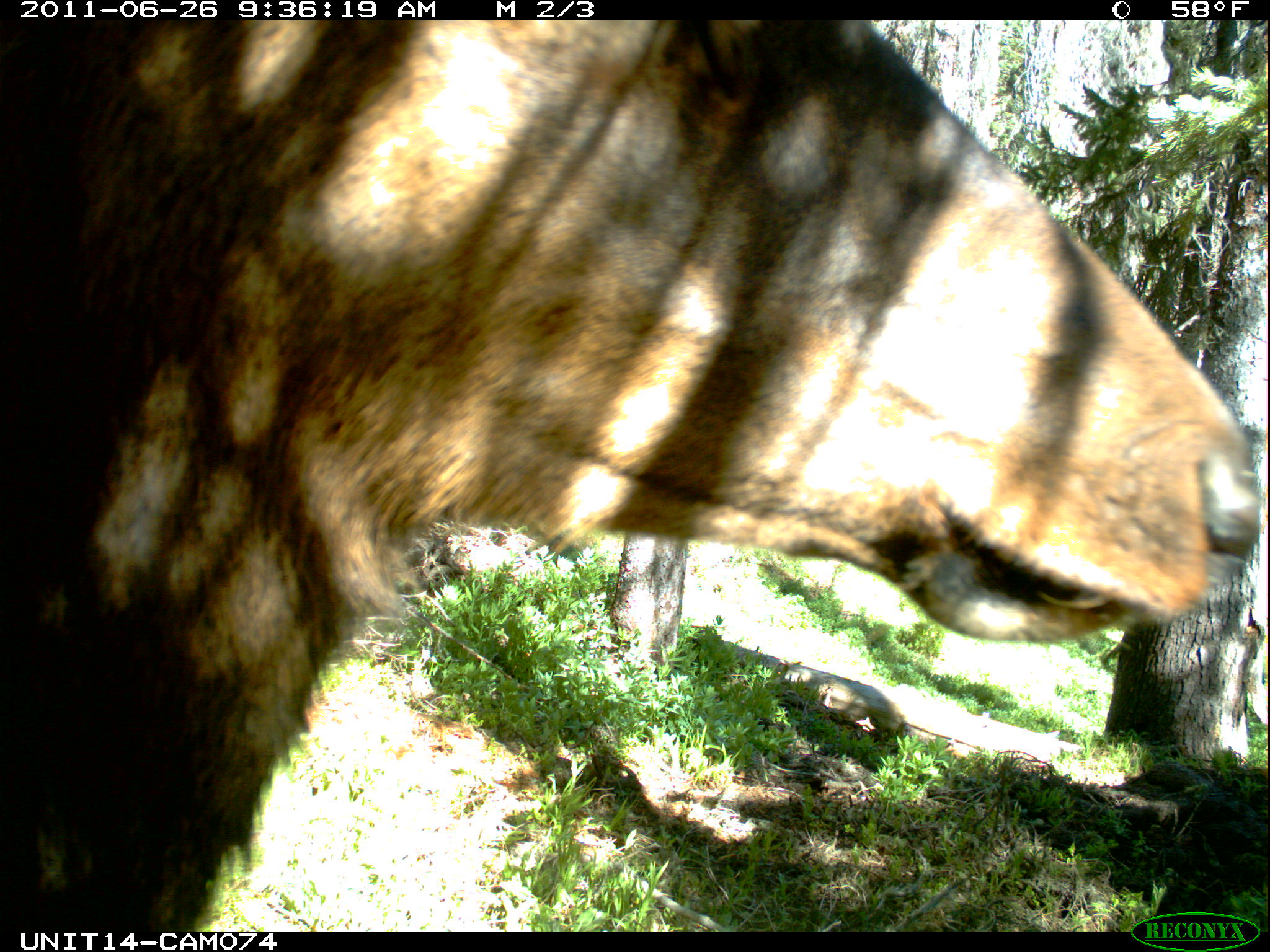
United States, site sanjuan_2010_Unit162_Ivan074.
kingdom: Animalia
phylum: Chordata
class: Mammalia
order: Artiodactyla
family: Cervidae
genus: Cervus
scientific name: Cervus elaphus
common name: red deer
Cervus elaphus (red deer).